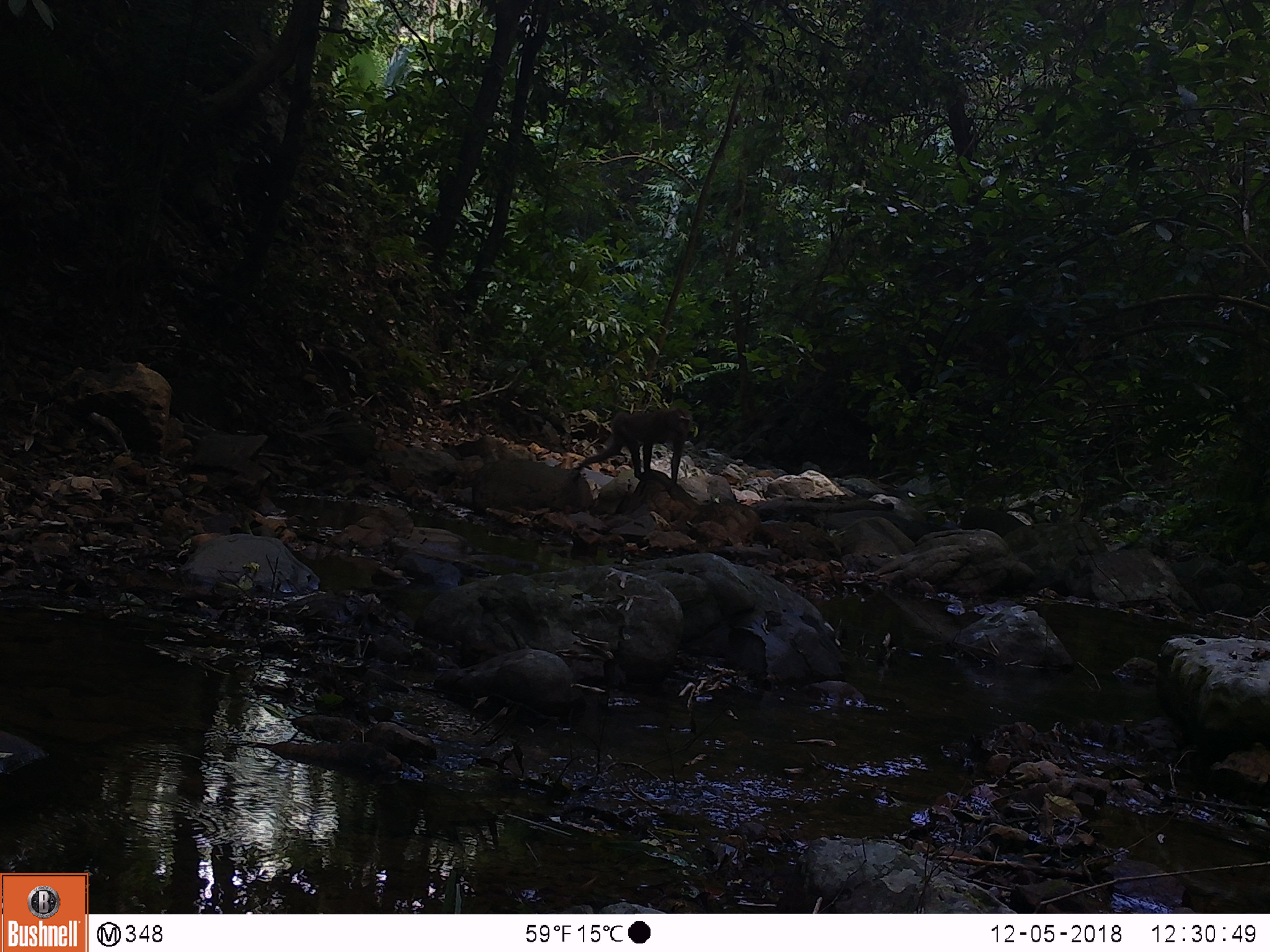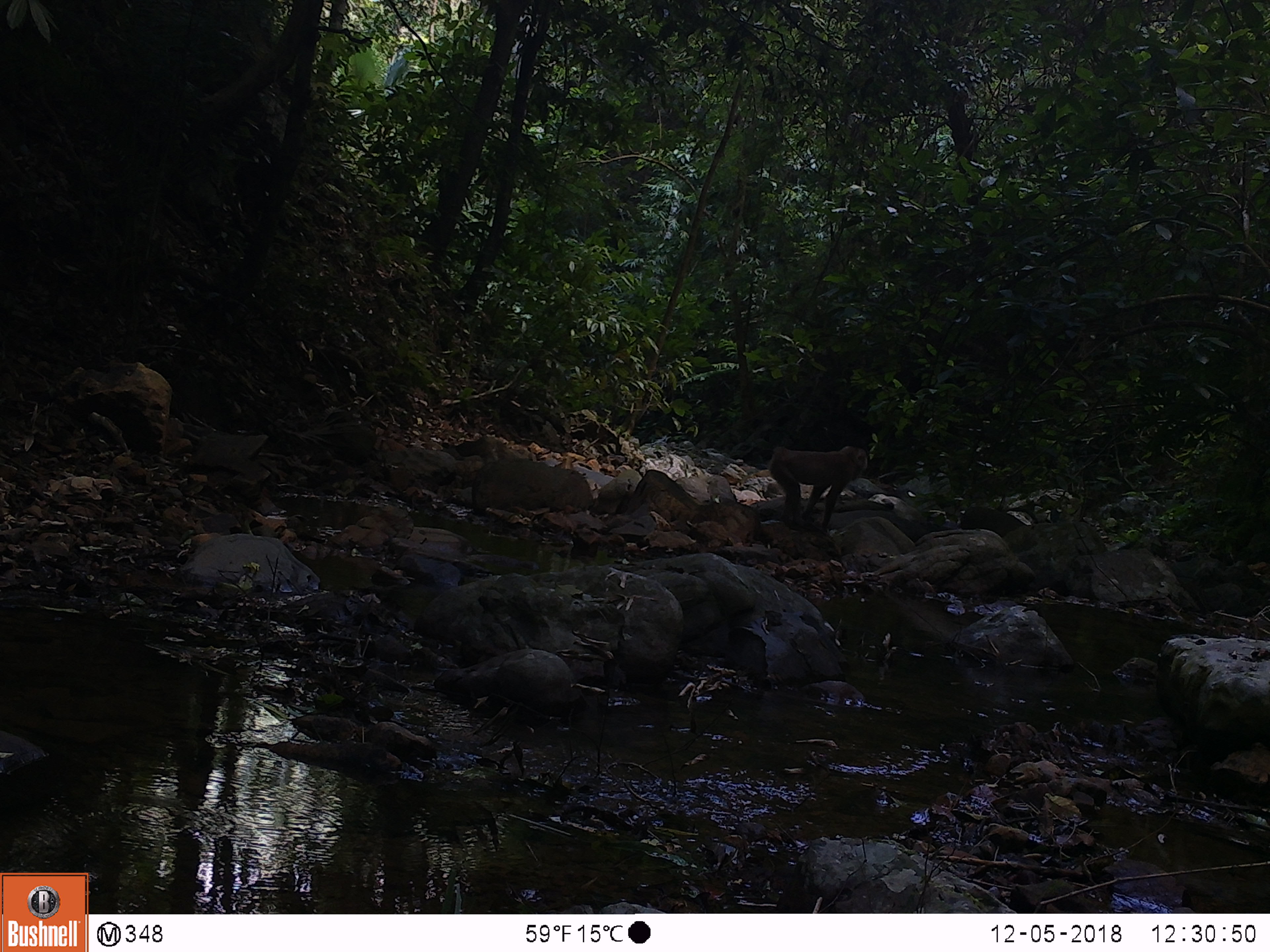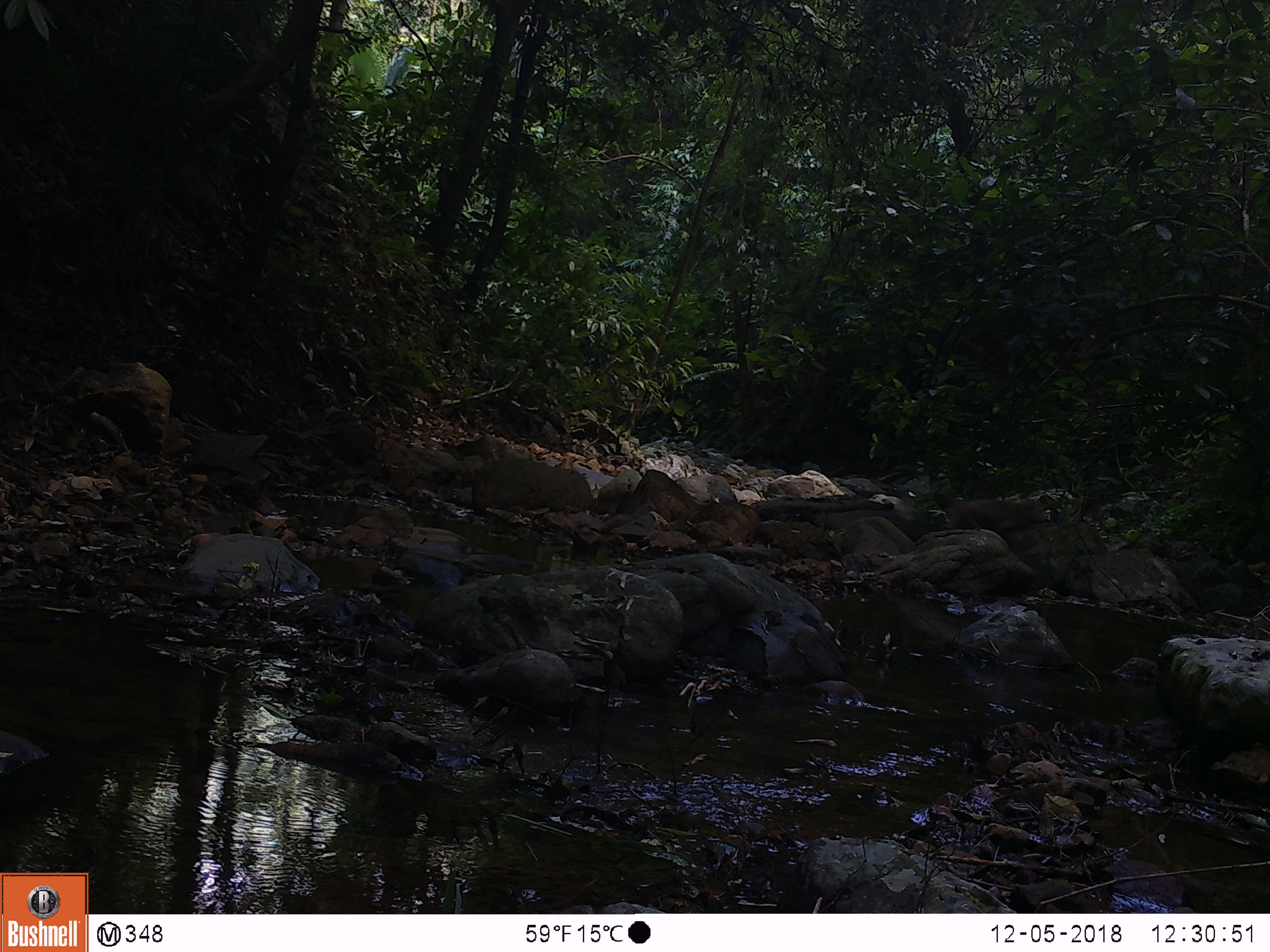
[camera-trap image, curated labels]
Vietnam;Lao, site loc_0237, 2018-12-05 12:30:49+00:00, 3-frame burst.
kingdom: Animalia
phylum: Chordata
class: Mammalia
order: Primates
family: Cercopithecidae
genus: Macaca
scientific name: Macaca nemestrina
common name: pig-tailed macaque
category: pig tailed macaque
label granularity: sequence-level